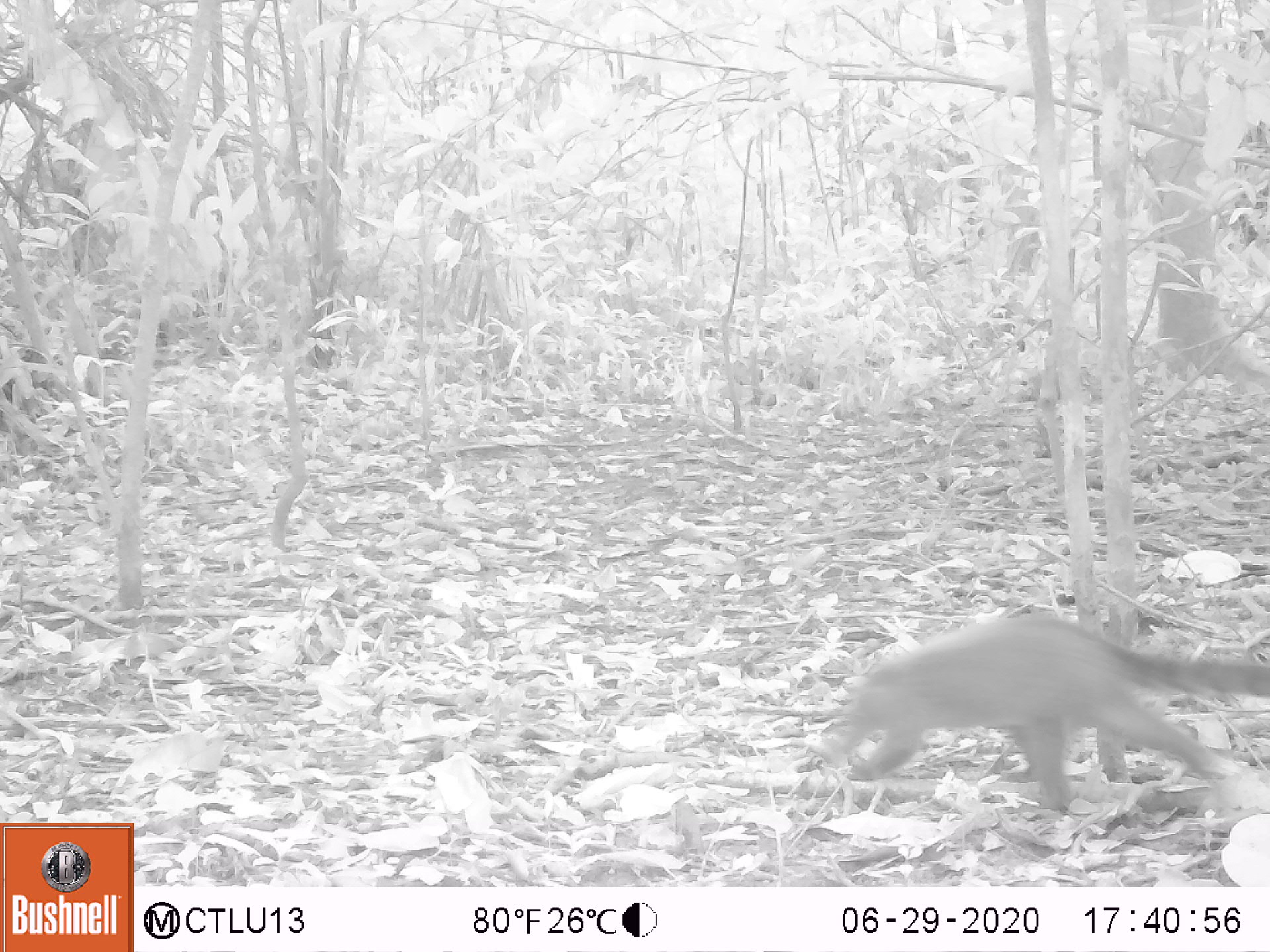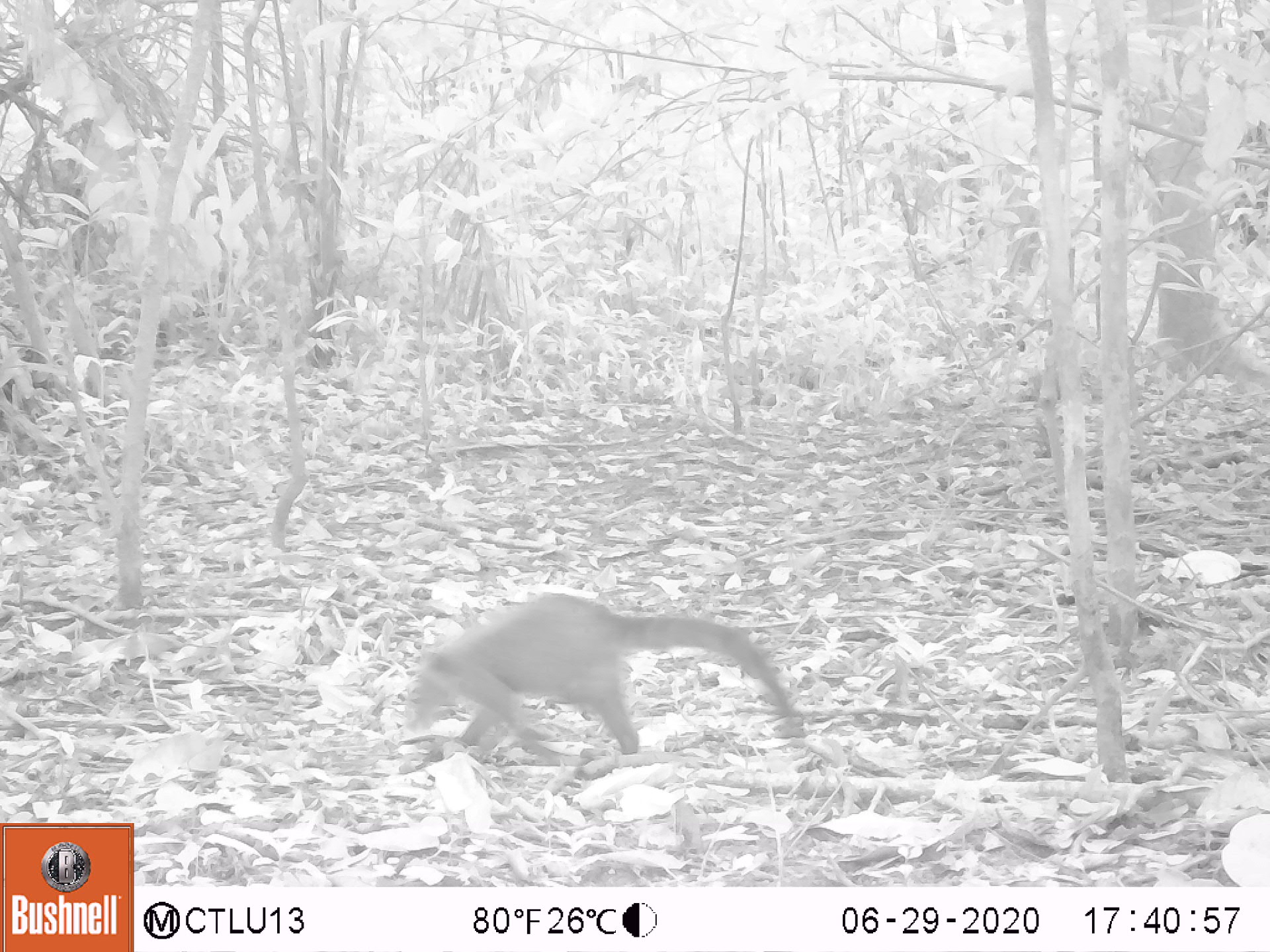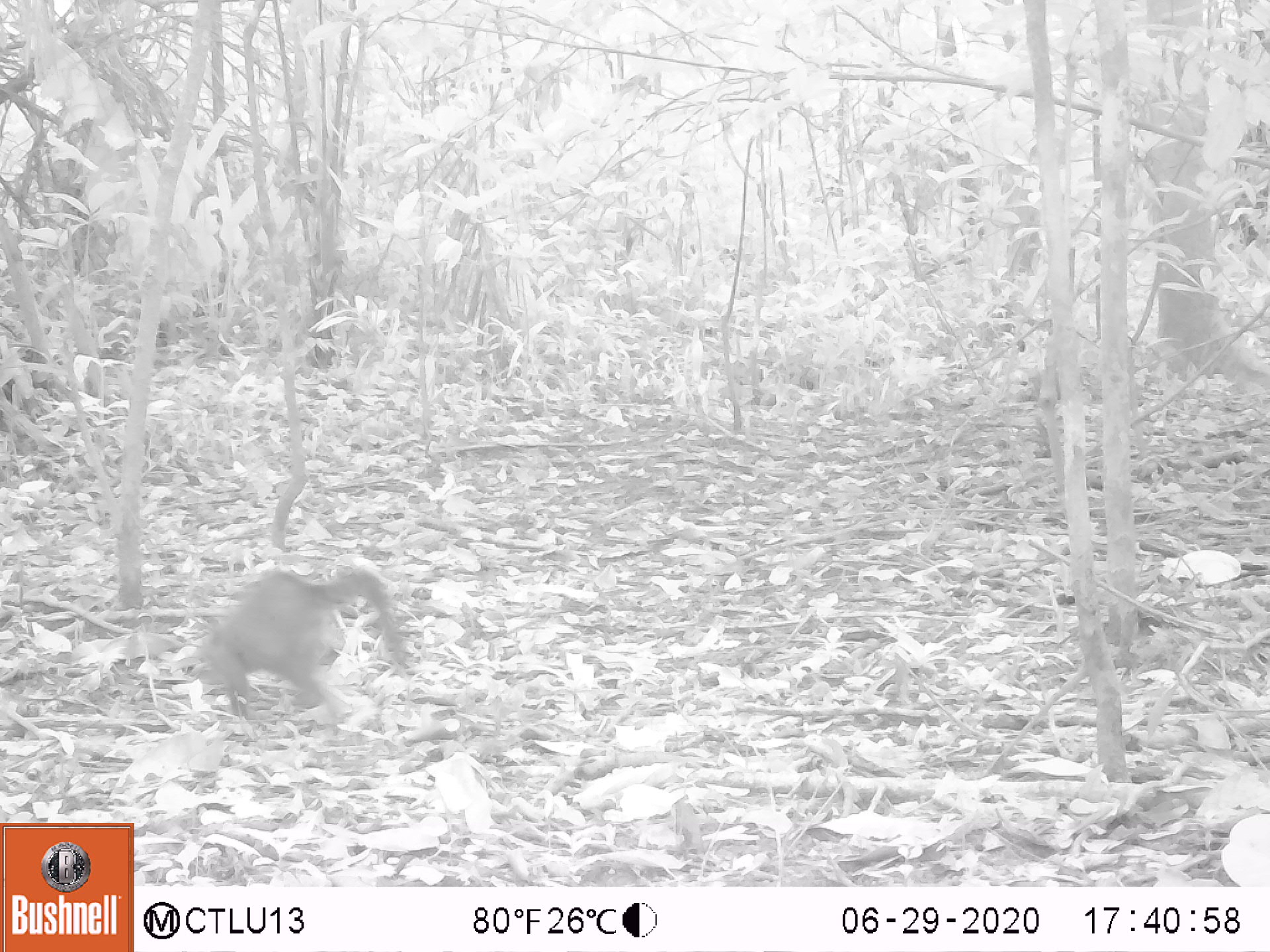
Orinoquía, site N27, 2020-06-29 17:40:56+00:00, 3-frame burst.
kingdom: Animalia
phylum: Chordata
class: Mammalia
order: Carnivora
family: Procyonidae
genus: Nasua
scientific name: Nasua nasua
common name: south american coati